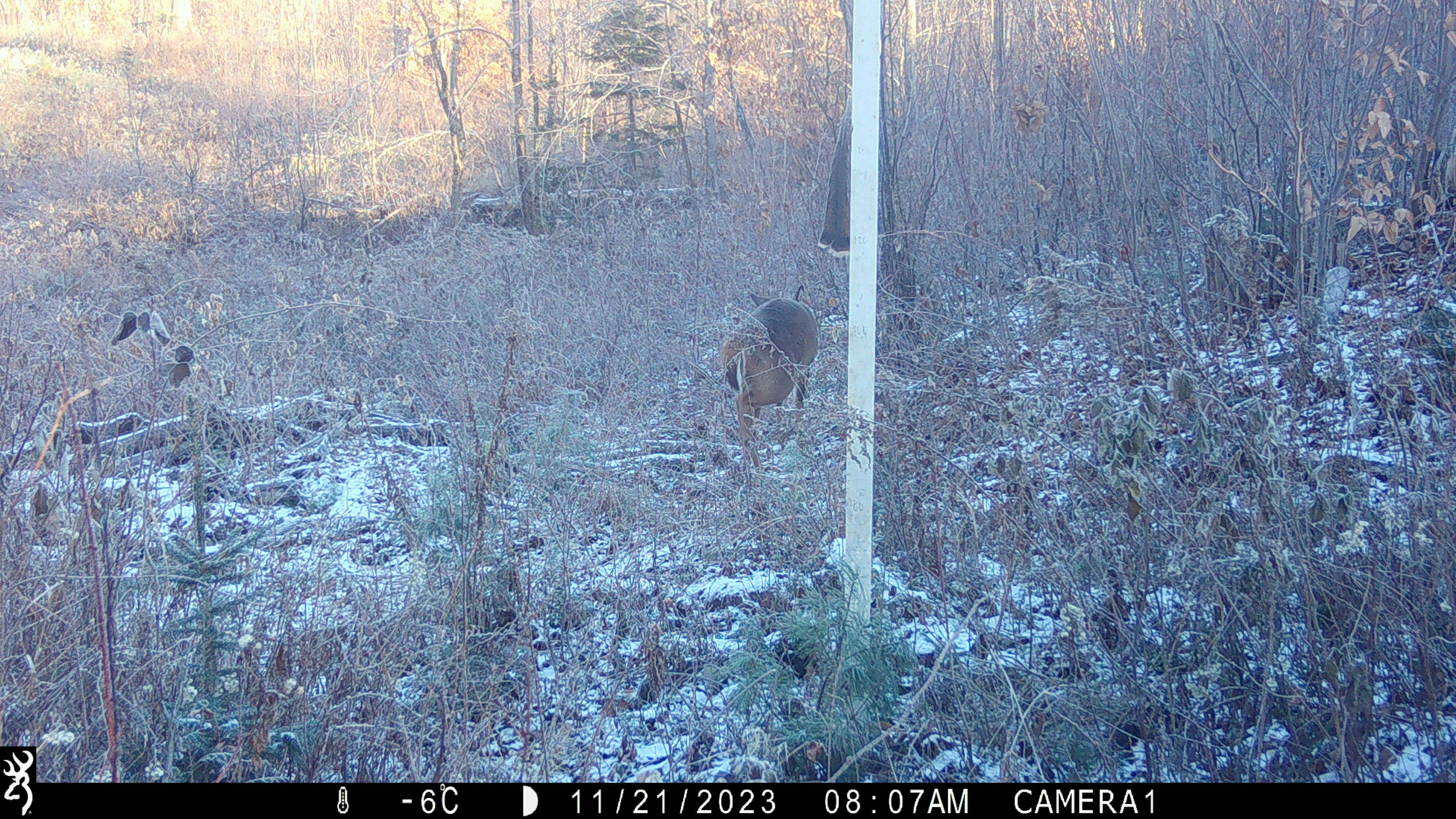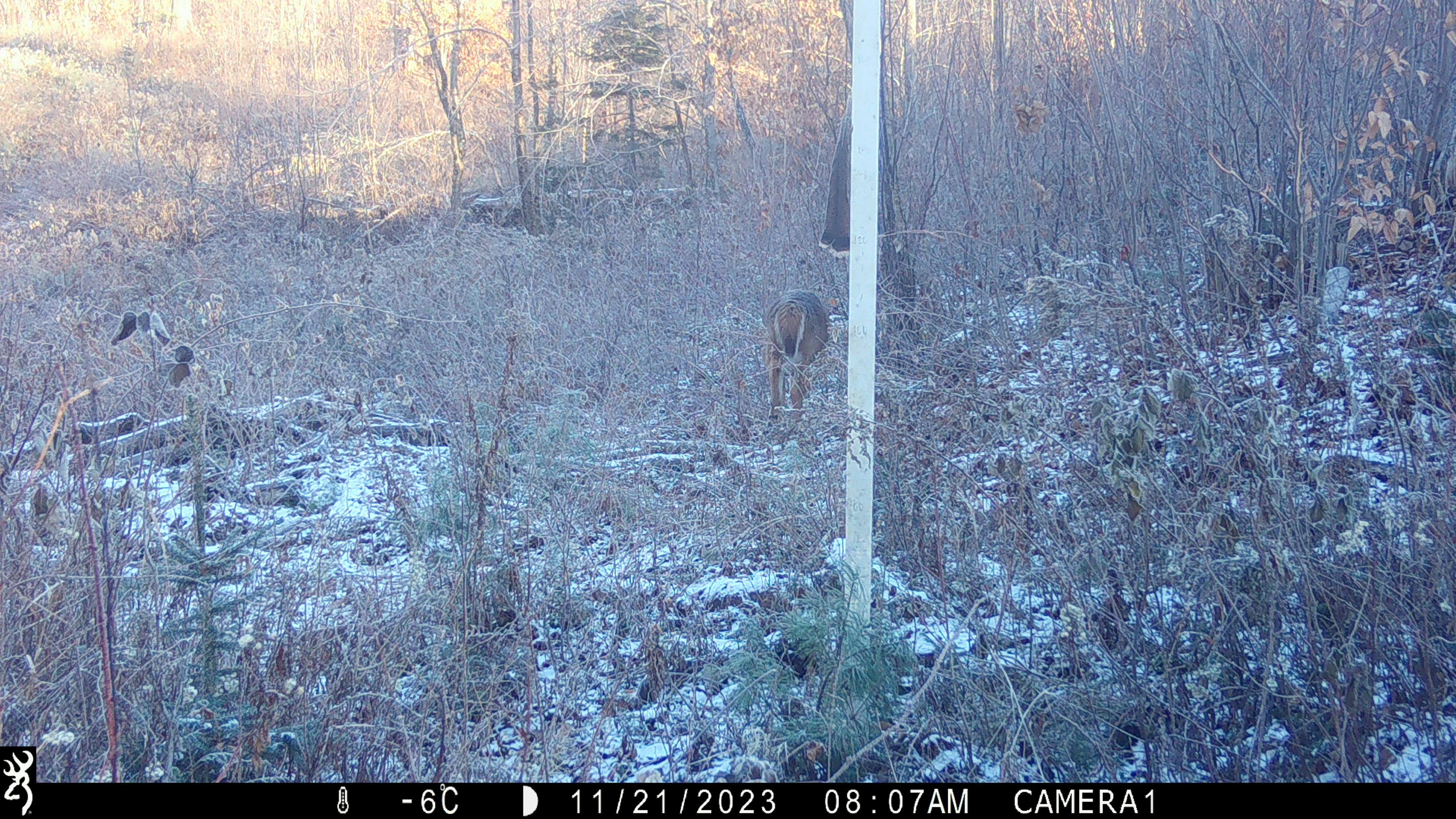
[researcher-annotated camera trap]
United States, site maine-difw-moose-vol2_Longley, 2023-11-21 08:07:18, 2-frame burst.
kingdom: Animalia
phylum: Chordata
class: Mammalia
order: Artiodactyla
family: Cervidae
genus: Odocoileus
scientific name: Odocoileus virginianus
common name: white-tailed deer